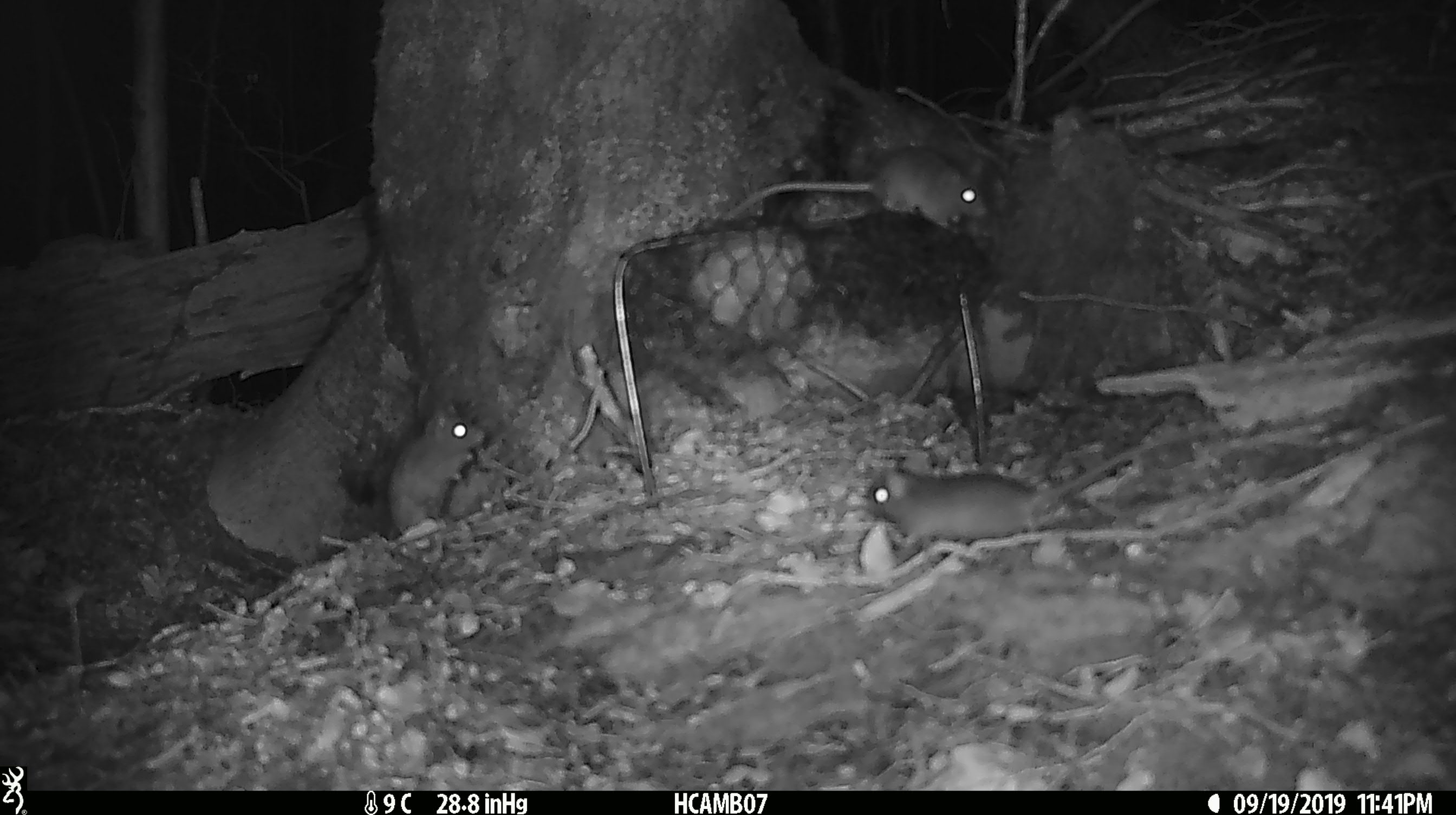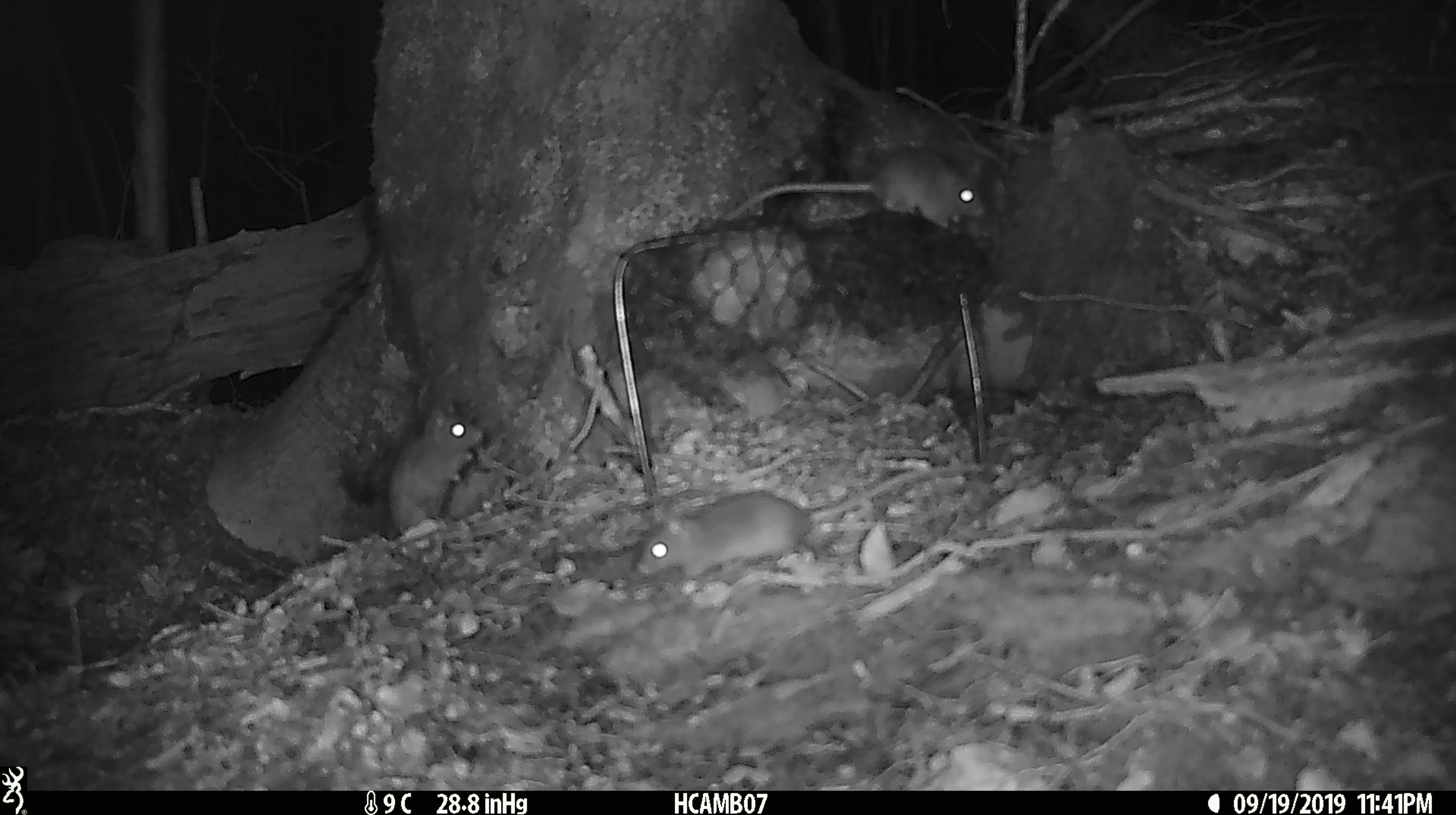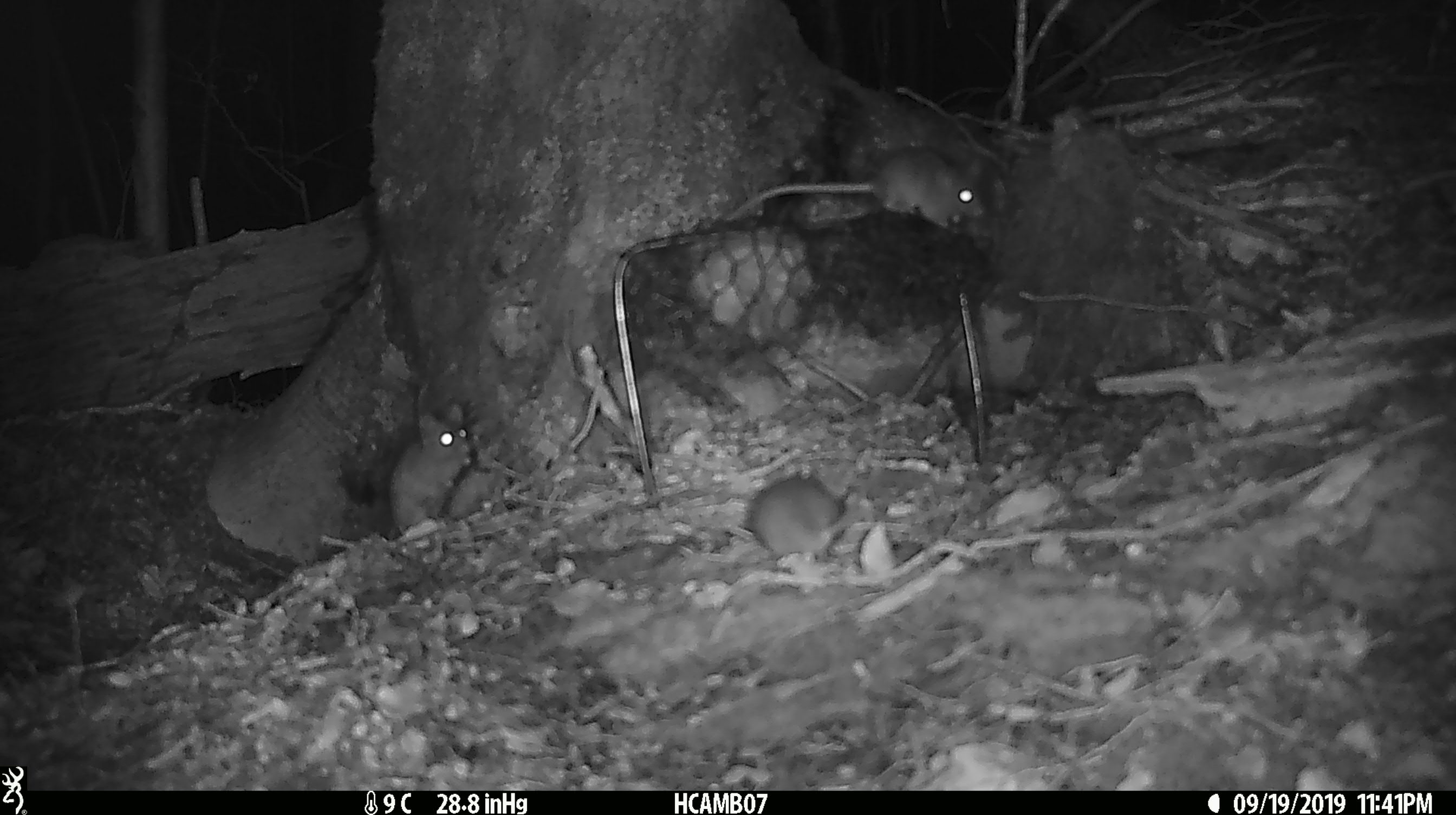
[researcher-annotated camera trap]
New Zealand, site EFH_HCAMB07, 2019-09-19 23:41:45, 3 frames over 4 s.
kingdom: Animalia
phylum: Chordata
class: Mammalia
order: Rodentia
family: Muridae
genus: Mus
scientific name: Mus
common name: mouse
Mouse (Mus).